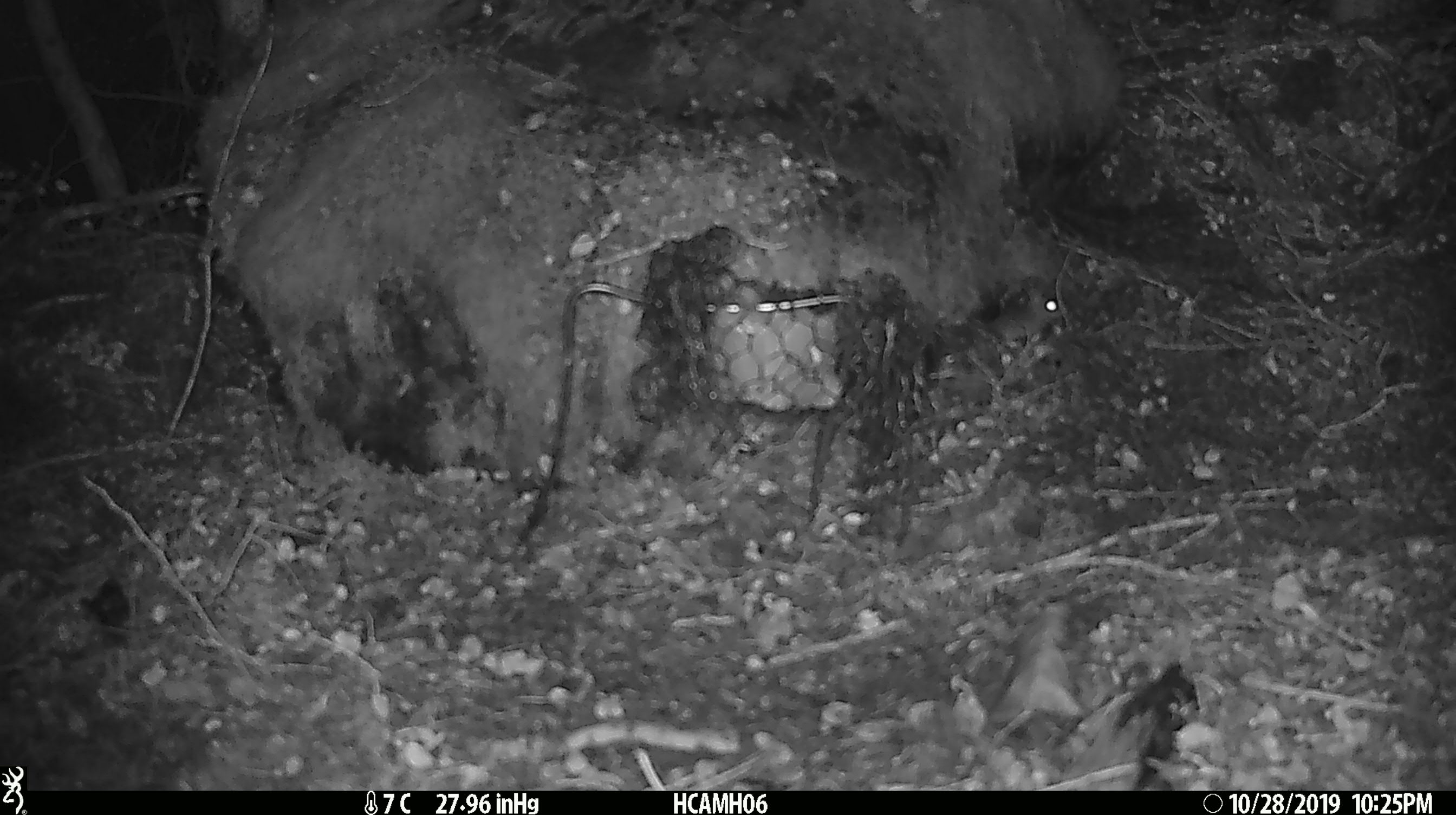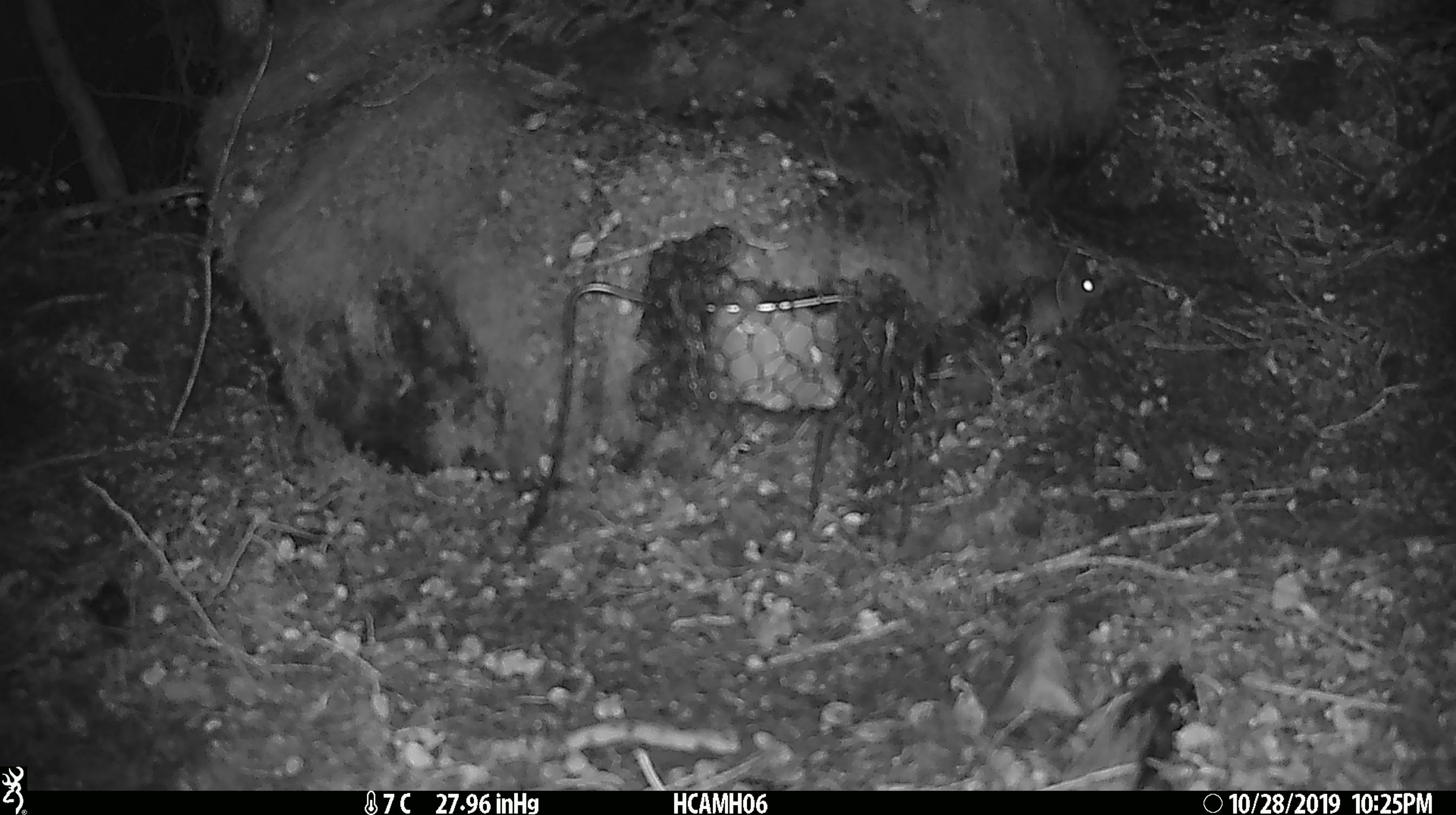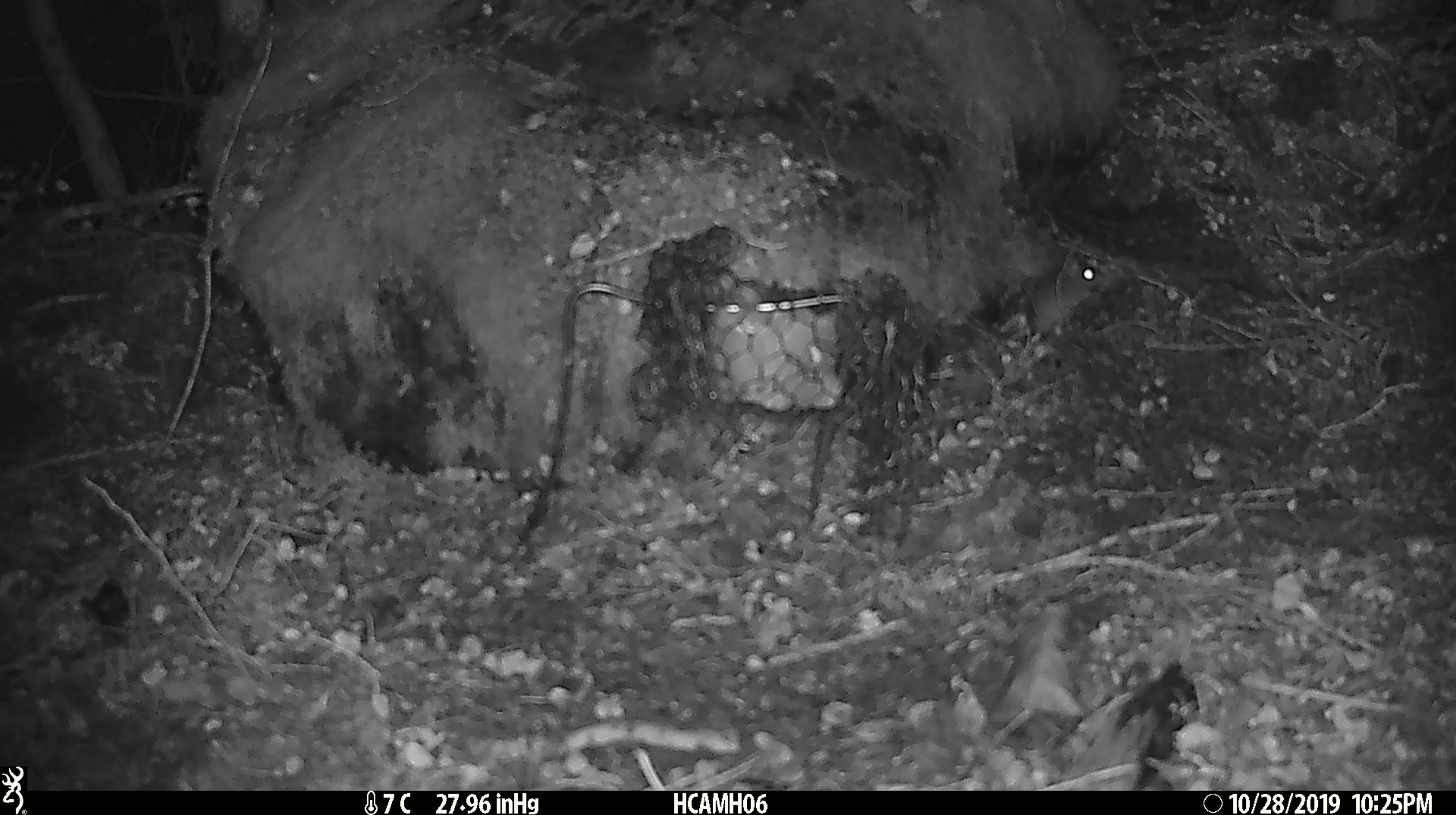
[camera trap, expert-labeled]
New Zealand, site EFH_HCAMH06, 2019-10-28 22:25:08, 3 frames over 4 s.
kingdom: Animalia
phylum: Chordata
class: Mammalia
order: Rodentia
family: Muridae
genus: Mus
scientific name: Mus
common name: mouse